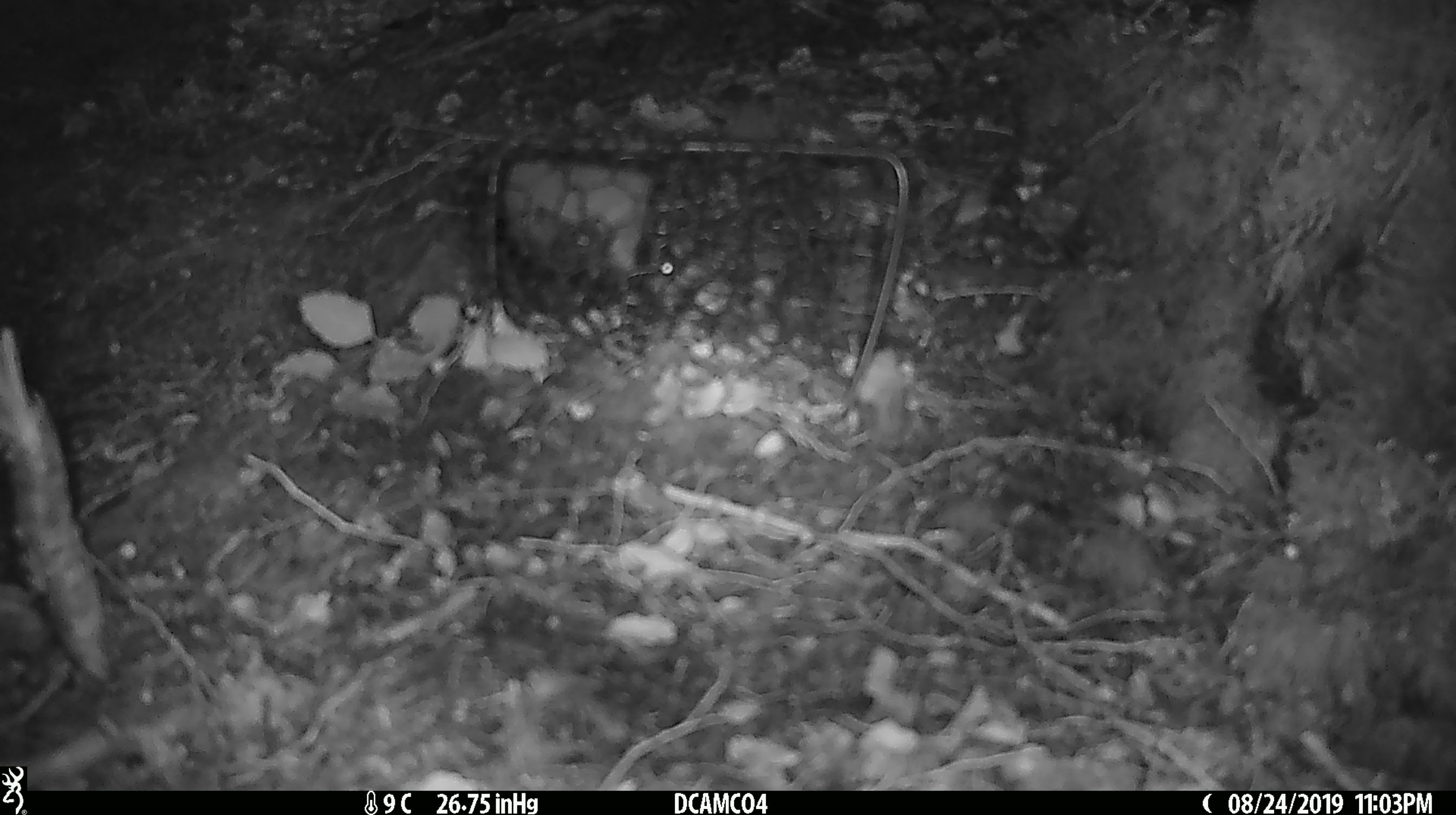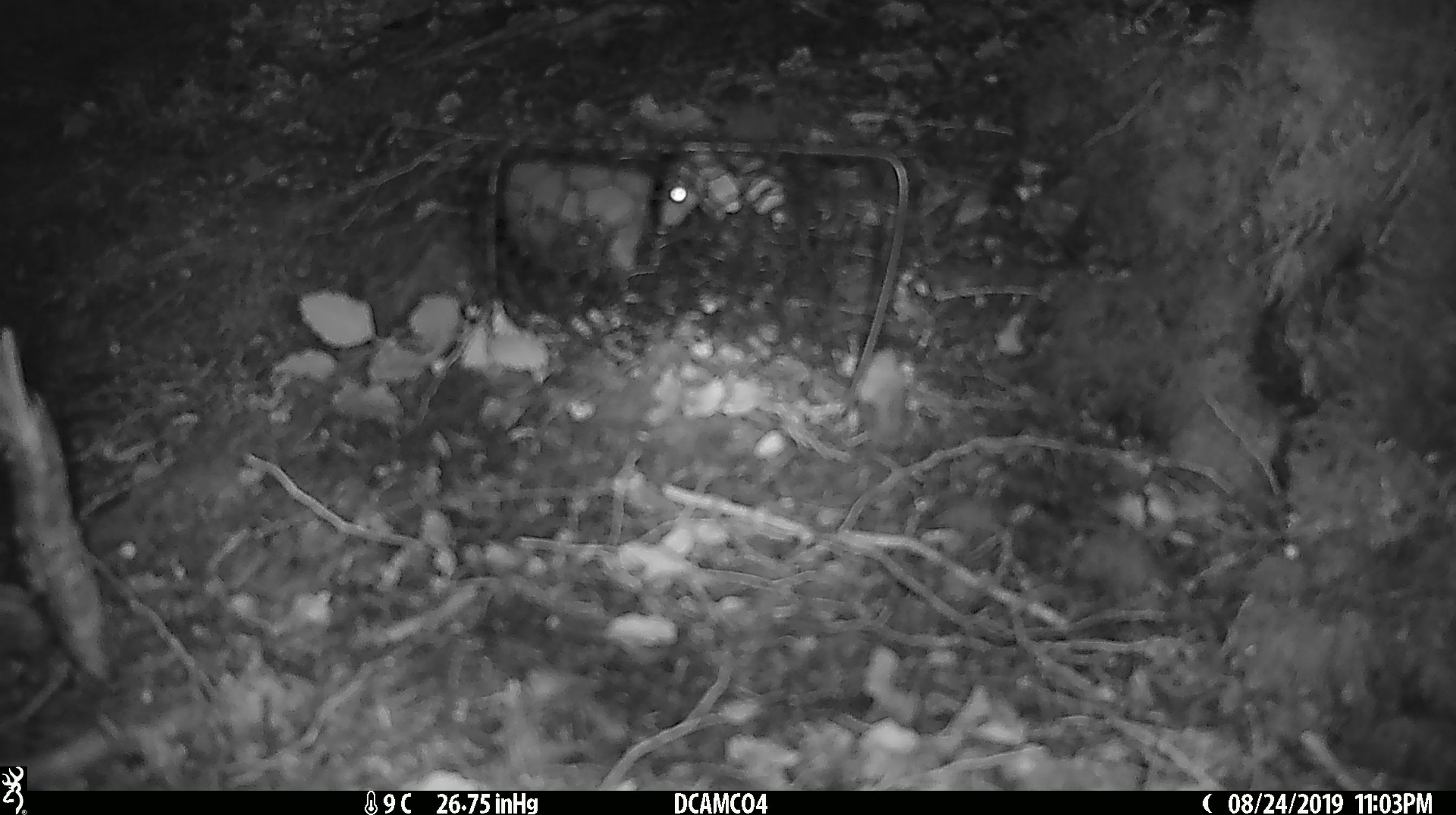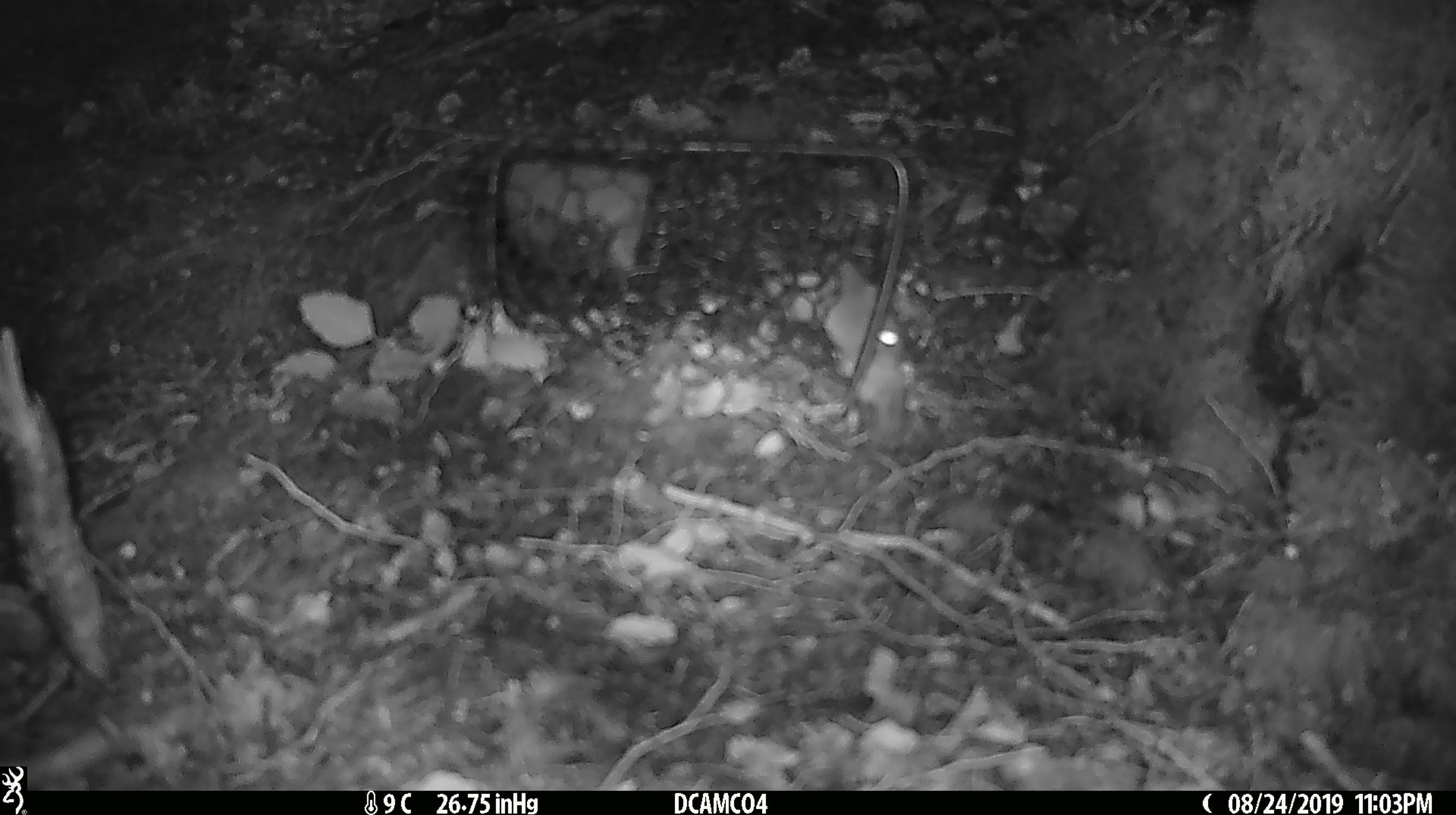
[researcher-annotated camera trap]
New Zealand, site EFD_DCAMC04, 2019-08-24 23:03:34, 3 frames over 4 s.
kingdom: Animalia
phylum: Chordata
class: Mammalia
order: Rodentia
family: Muridae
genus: Mus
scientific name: Mus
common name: mouse